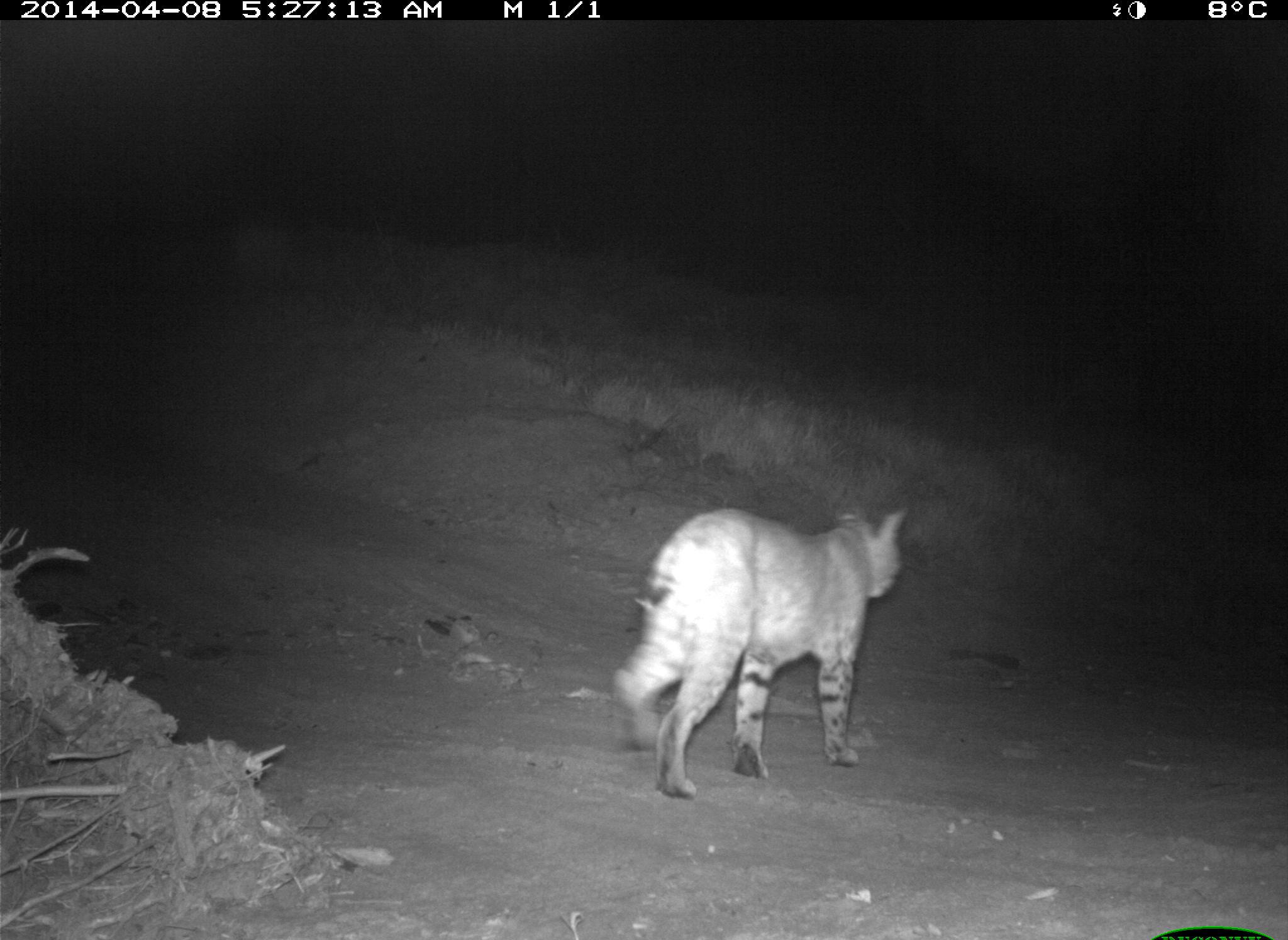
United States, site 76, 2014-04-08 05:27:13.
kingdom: Animalia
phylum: Chordata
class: Mammalia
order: Carnivora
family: Felidae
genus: Lynx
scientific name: Lynx rufus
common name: bobcat